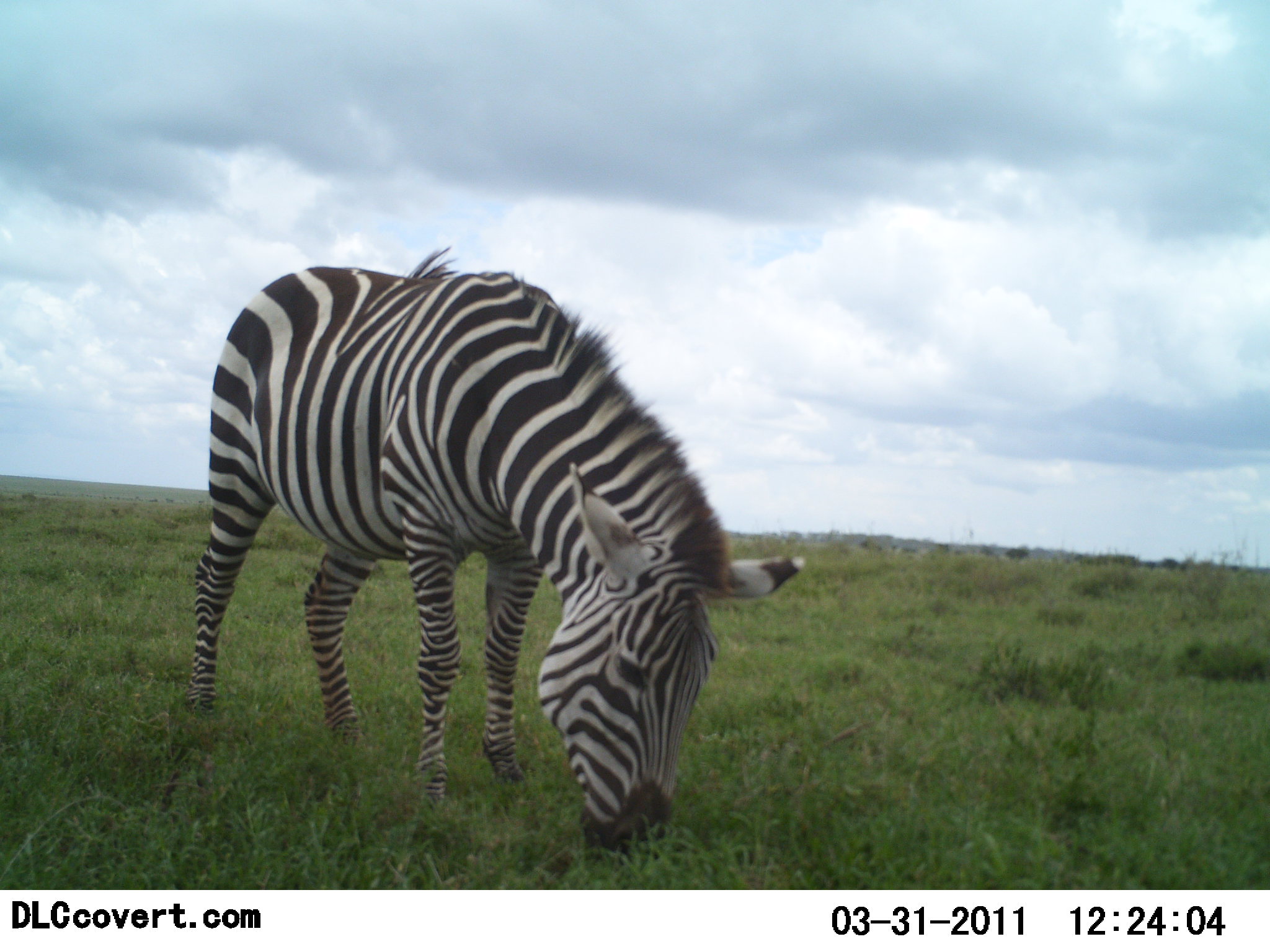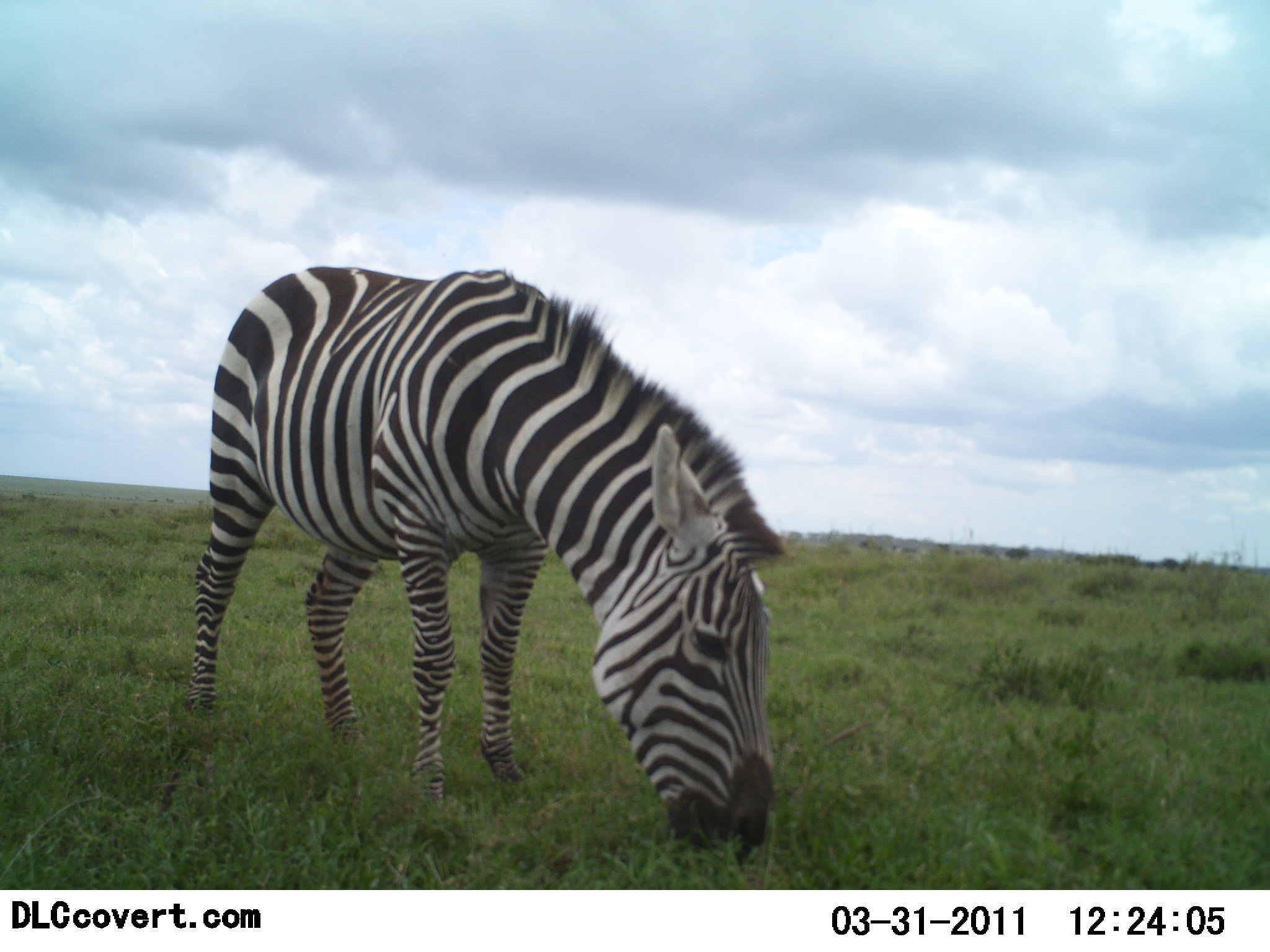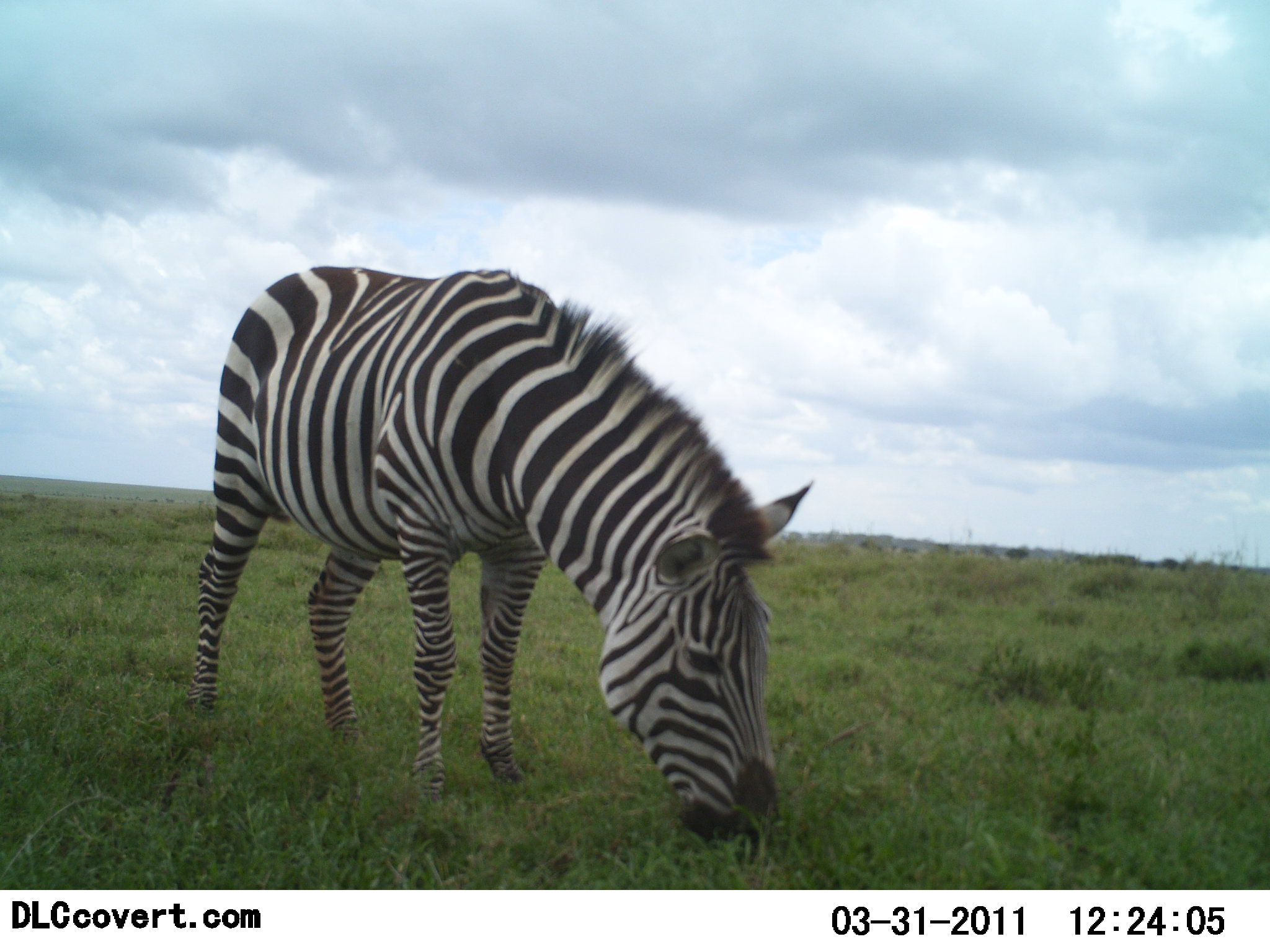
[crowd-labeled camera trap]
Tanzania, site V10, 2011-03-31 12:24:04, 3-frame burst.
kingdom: Animalia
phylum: Chordata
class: Mammalia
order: Perissodactyla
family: Equidae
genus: Equus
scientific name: Equus quagga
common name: plains zebra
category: zebra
Zebra (plains zebra) (Equus quagga), count 1. Behavior (volunteer vote fractions): standing 27%, resting 0%, moving 0%, interacting 0%. Young present (vote fraction): 0%. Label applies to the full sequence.